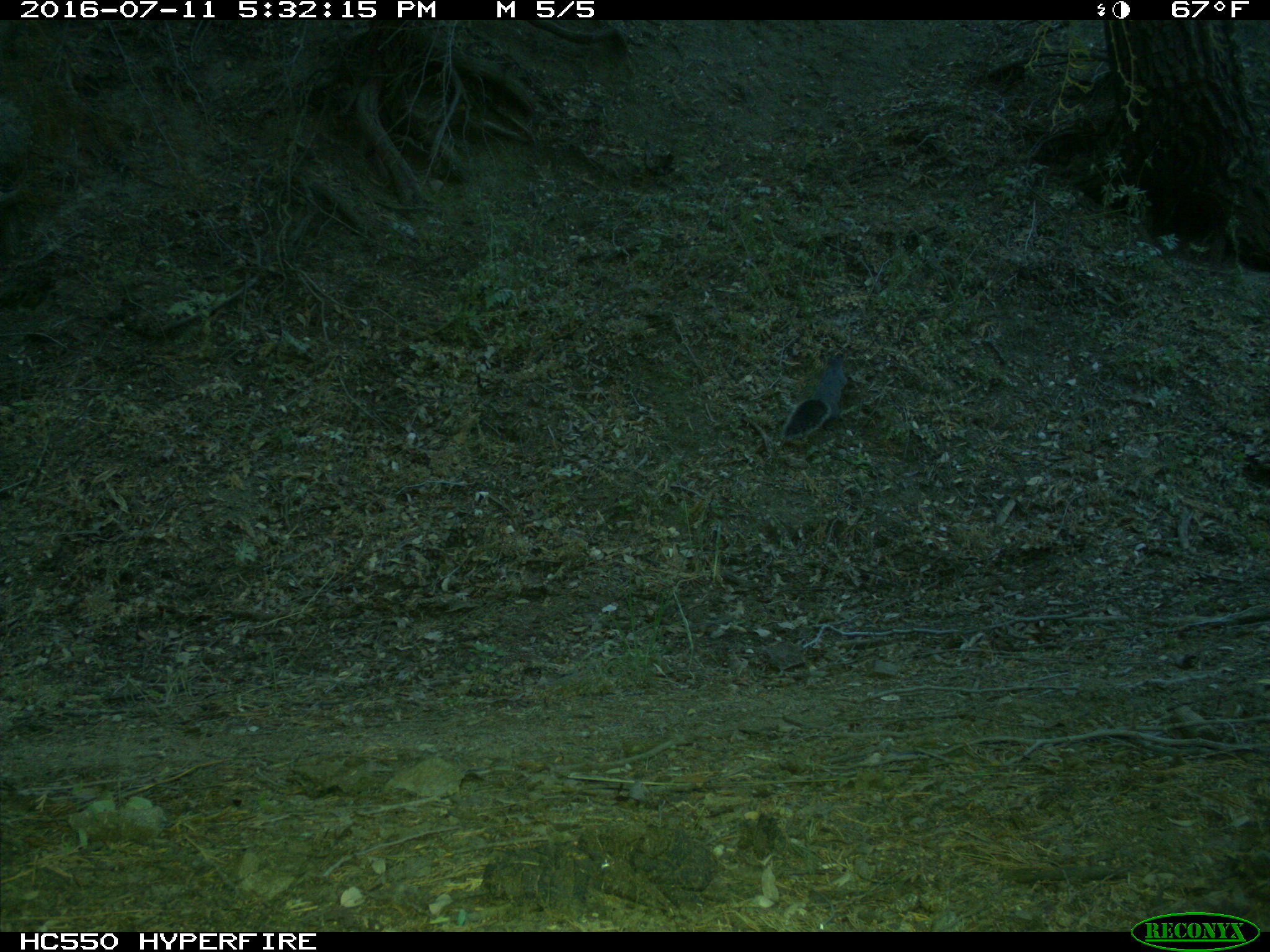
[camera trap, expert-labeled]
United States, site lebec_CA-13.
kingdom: Animalia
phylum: Chordata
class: Mammalia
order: Rodentia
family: Sciuridae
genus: Sciurus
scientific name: Sciurus carolinensis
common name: eastern gray squirrel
Sciurus carolinensis (eastern gray squirrel).